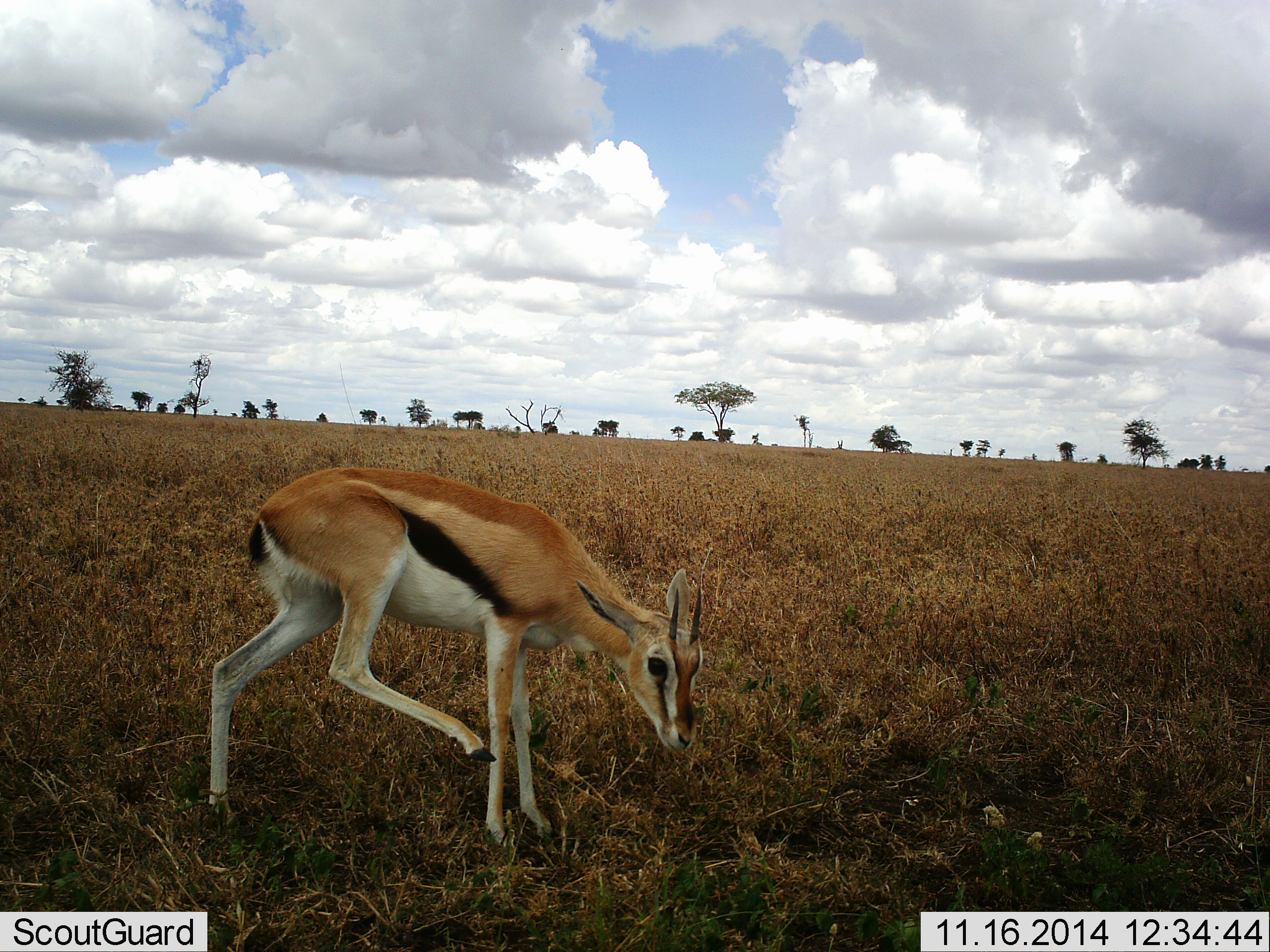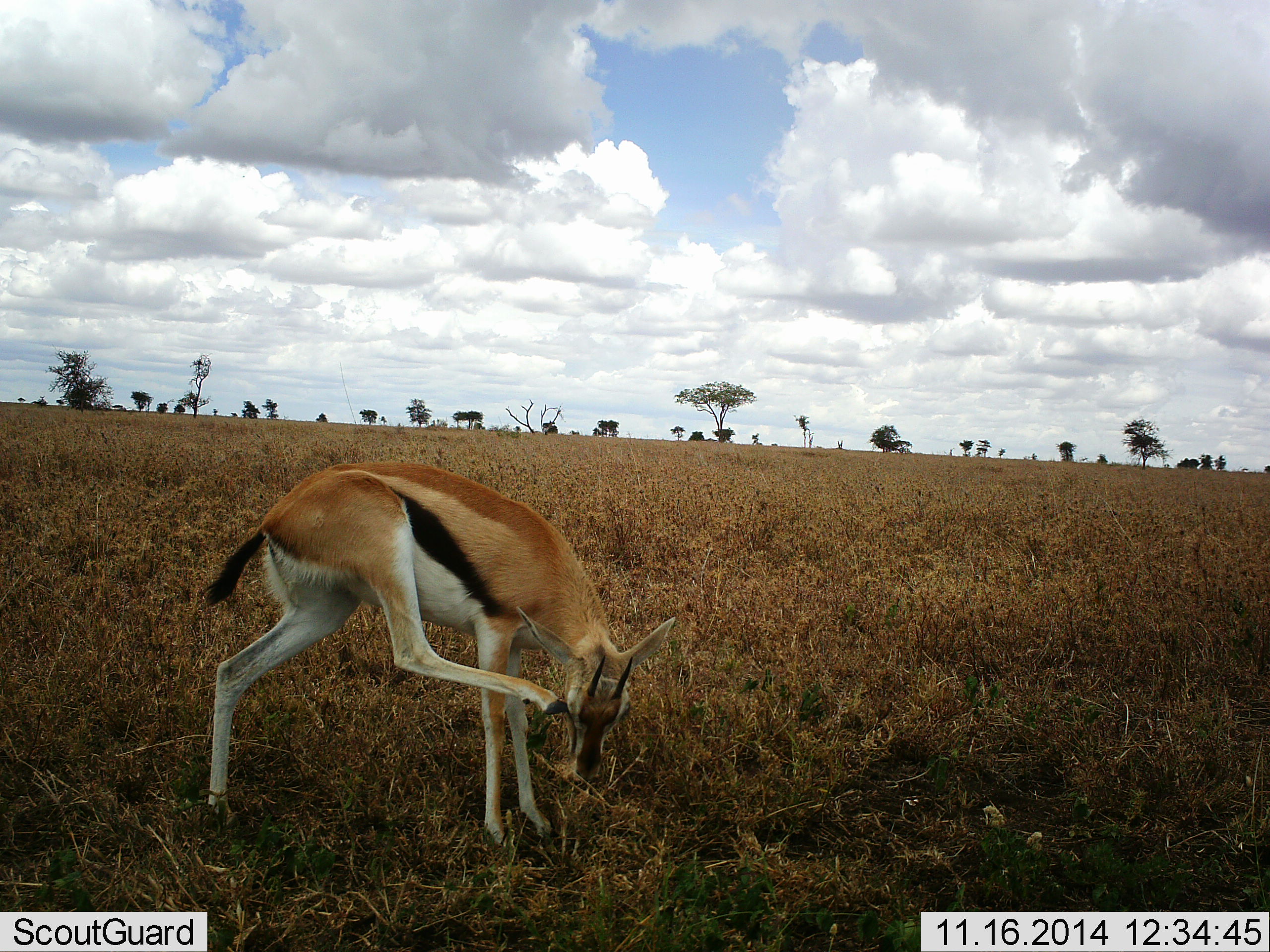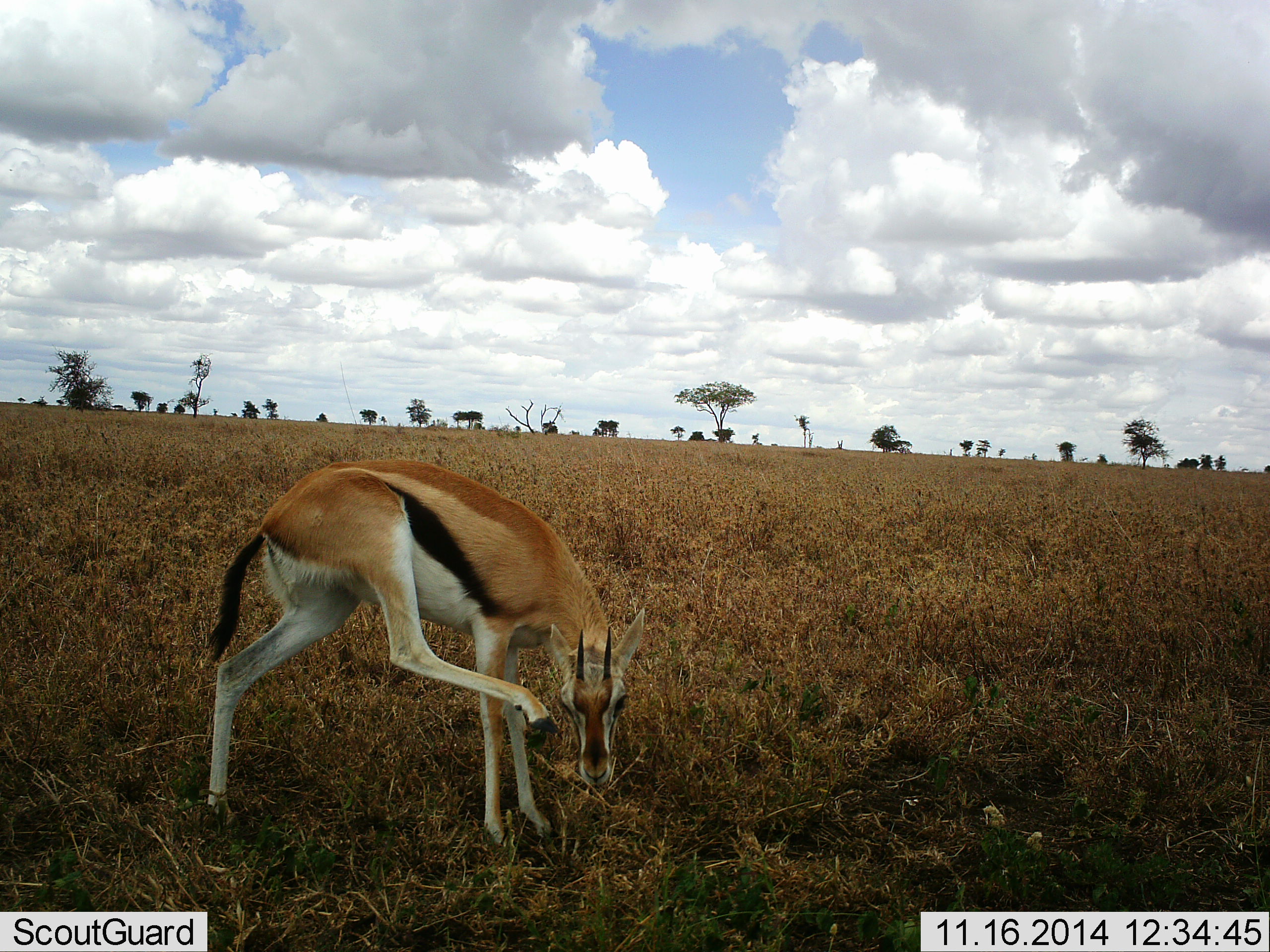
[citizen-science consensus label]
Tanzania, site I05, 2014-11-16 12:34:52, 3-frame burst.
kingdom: Animalia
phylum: Chordata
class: Mammalia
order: Artiodactyla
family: Bovidae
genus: Eudorcas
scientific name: Eudorcas thomsonii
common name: thomson's gazelle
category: gazellethomsons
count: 1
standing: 90%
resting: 0%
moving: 10%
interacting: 0%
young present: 0%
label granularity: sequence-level